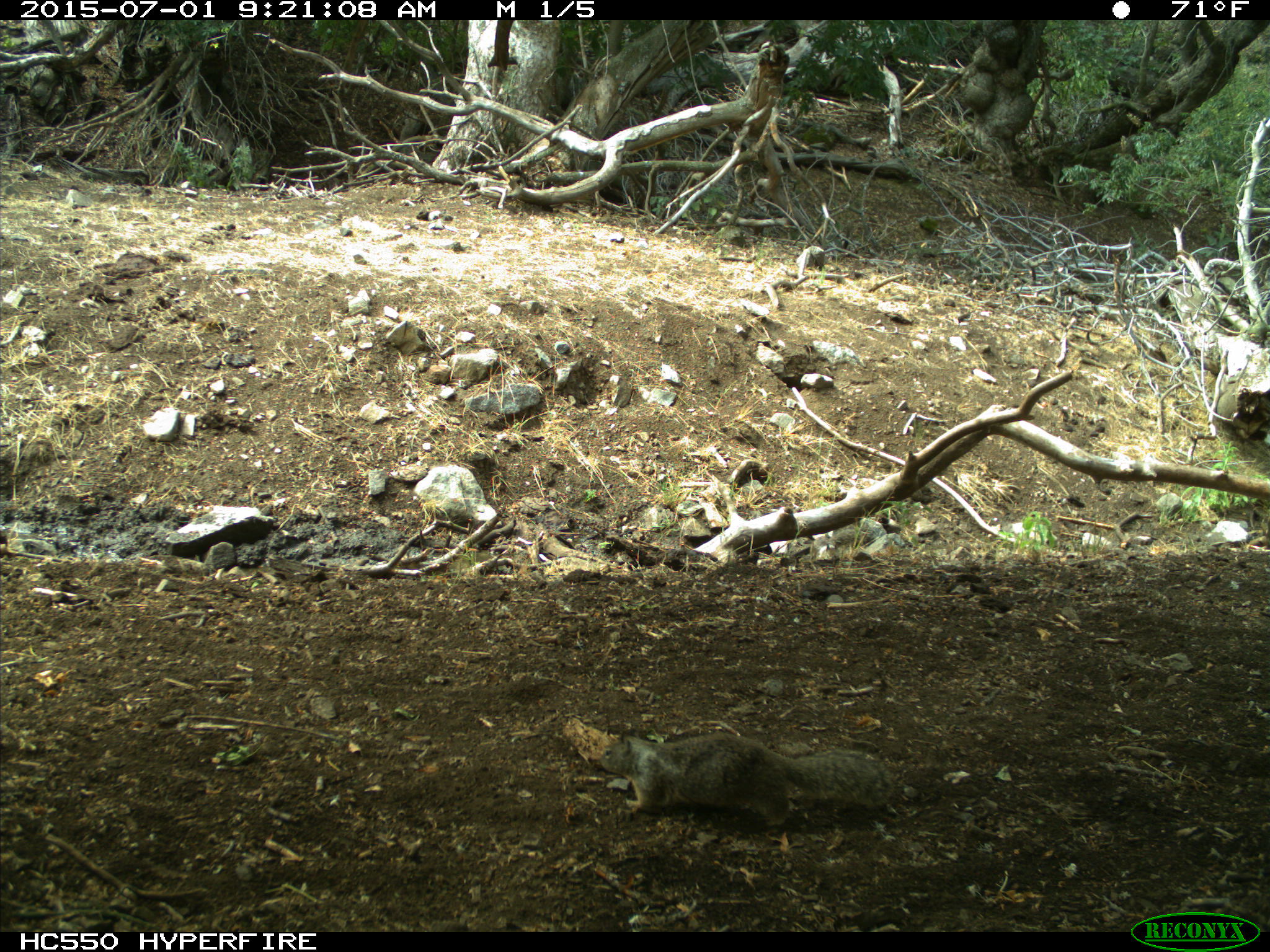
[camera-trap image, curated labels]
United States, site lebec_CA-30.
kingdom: Animalia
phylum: Chordata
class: Mammalia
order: Rodentia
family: Sciuridae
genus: Otospermophilus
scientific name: Otospermophilus beecheyi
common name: california ground squirrel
Otospermophilus beecheyi (california ground squirrel).